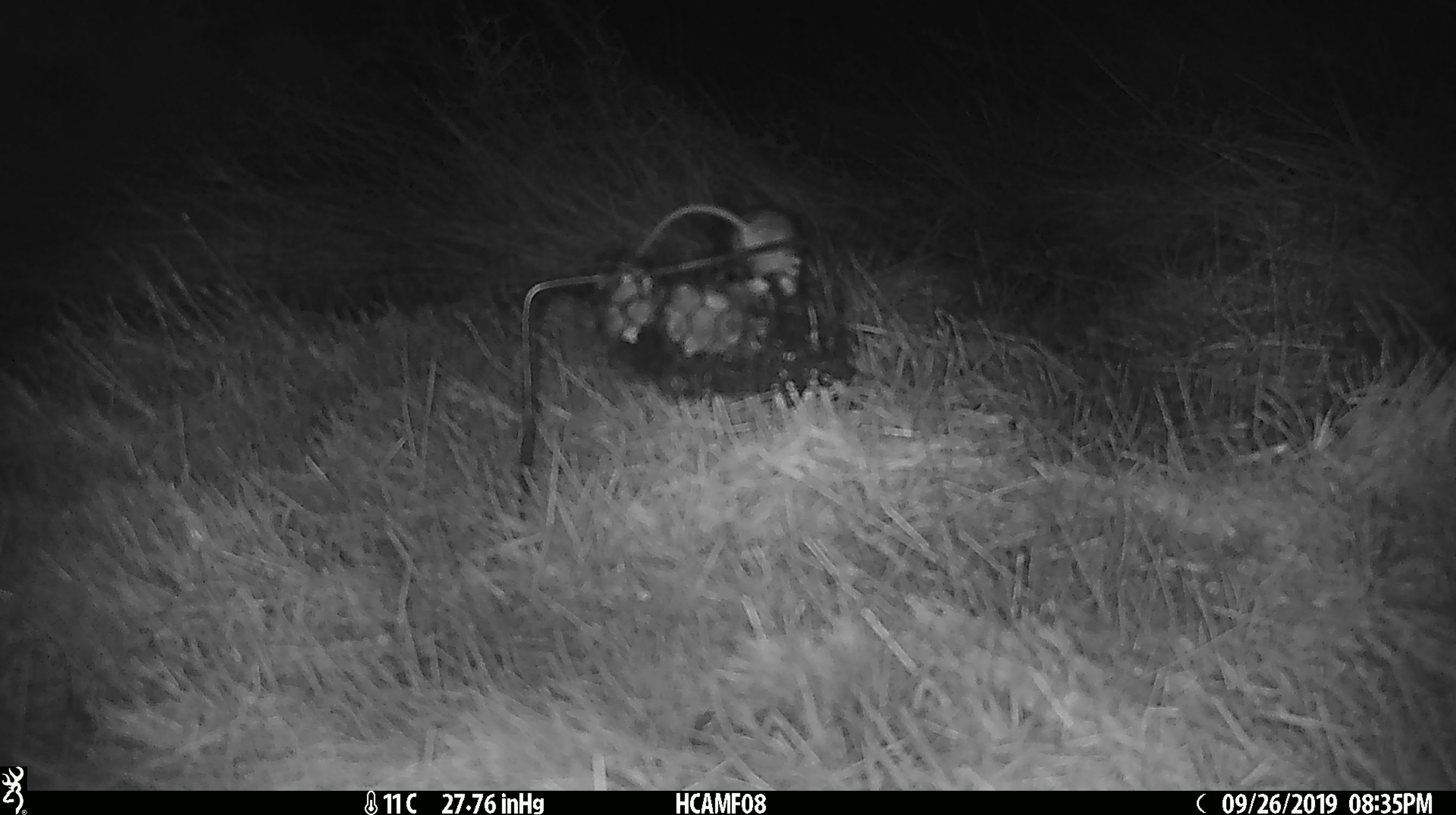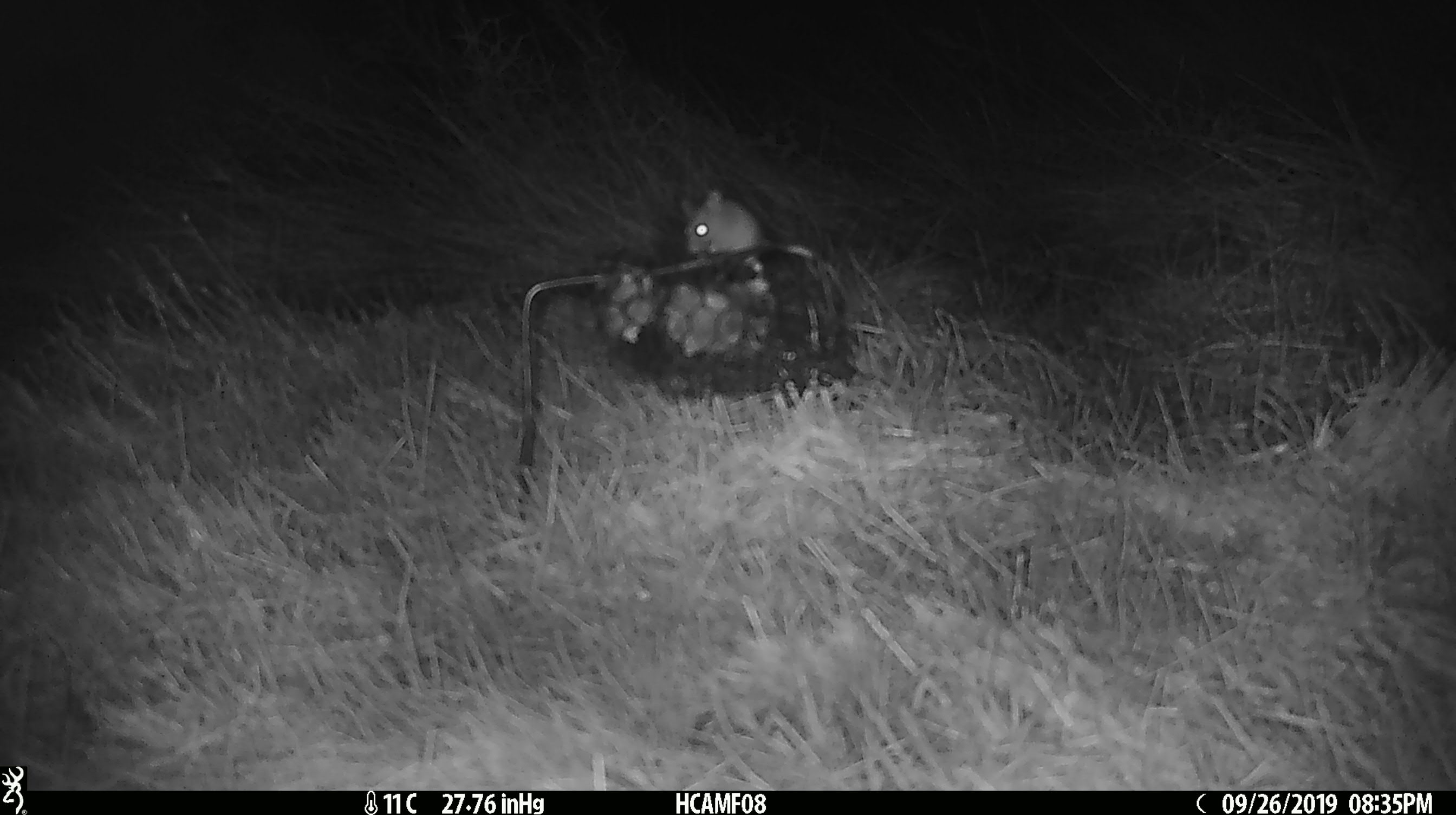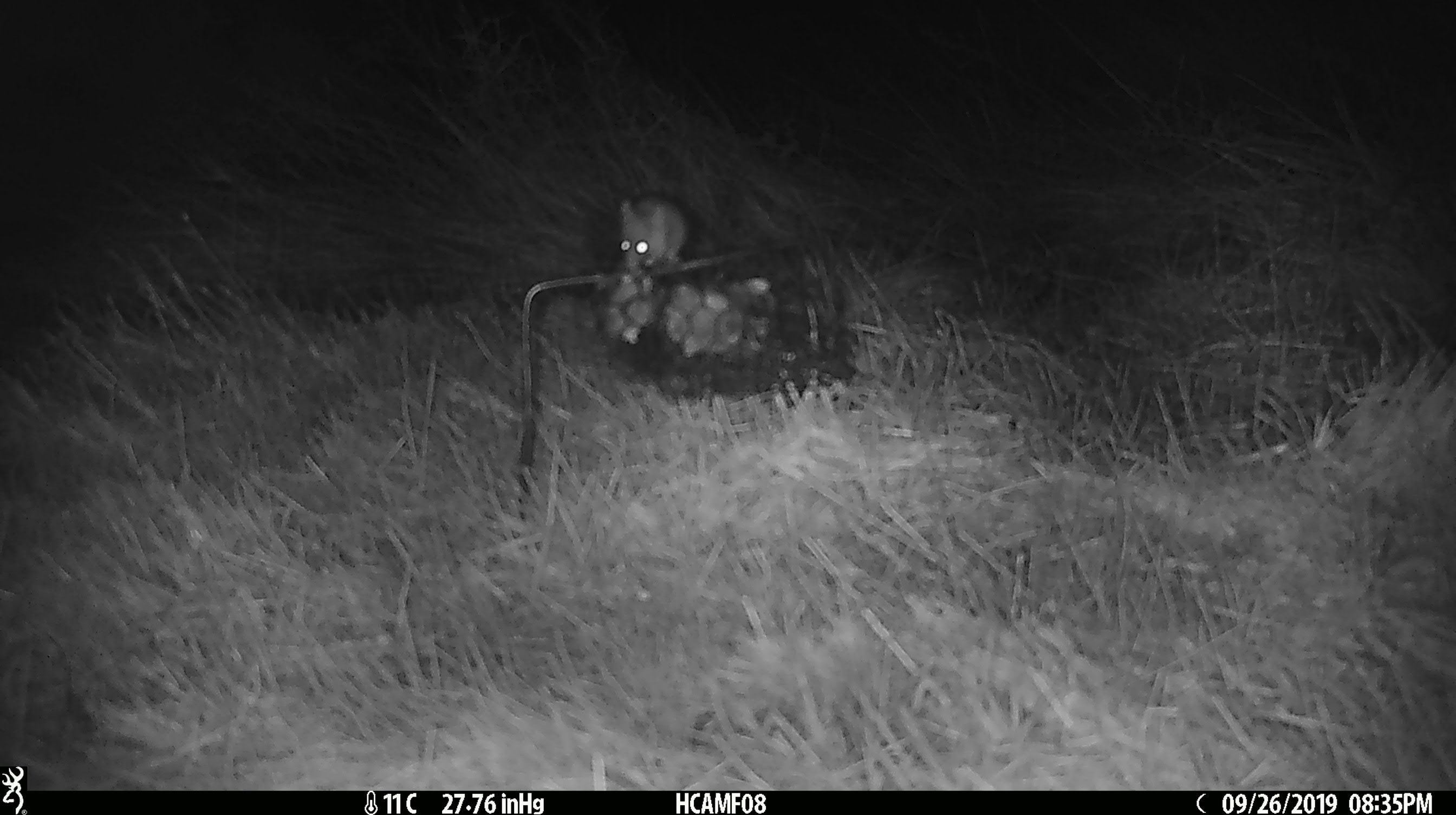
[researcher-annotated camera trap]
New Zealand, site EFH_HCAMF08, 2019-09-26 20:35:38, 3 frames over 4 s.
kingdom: Animalia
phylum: Chordata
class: Mammalia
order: Rodentia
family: Muridae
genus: Mus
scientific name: Mus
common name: mouse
Mouse (Mus).